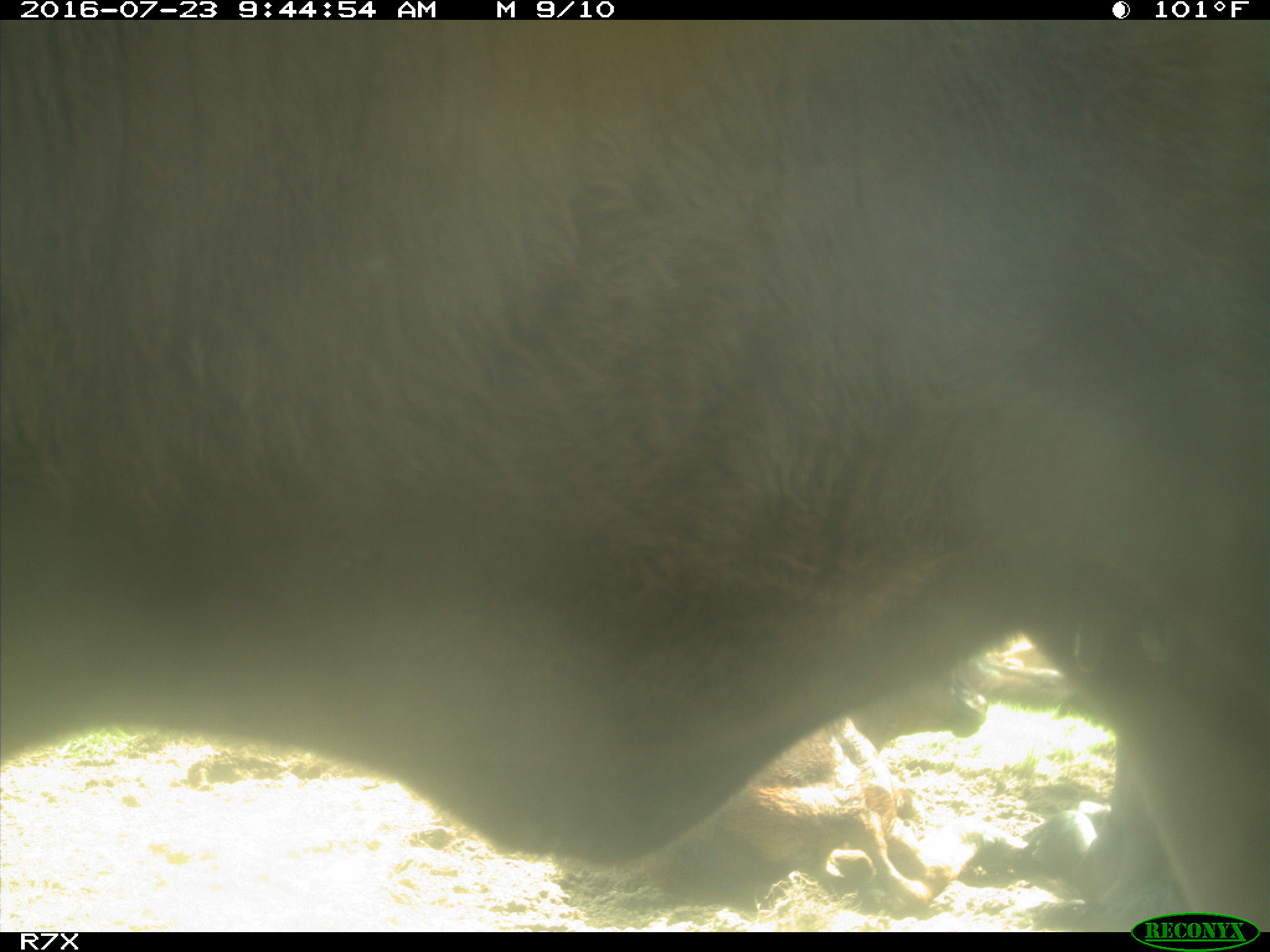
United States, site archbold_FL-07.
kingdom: Animalia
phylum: Chordata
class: Mammalia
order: Artiodactyla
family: Bovidae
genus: Bos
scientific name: Bos taurus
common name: domestic cow